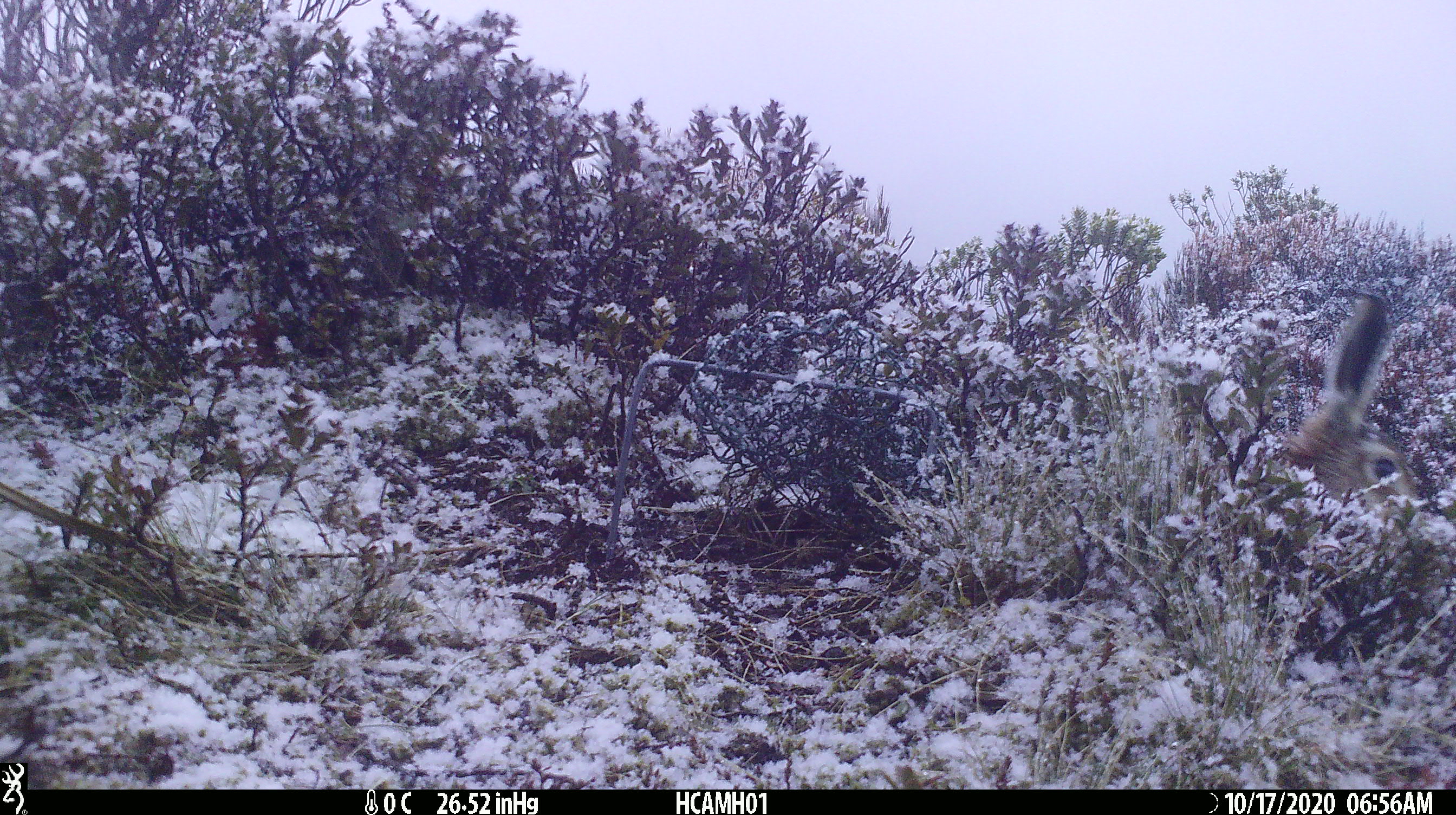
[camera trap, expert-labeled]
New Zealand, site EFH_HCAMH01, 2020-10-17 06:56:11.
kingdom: Animalia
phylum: Chordata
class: Mammalia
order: Lagomorpha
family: Leporidae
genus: Lepus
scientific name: Lepus europaeus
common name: brown hare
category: hare